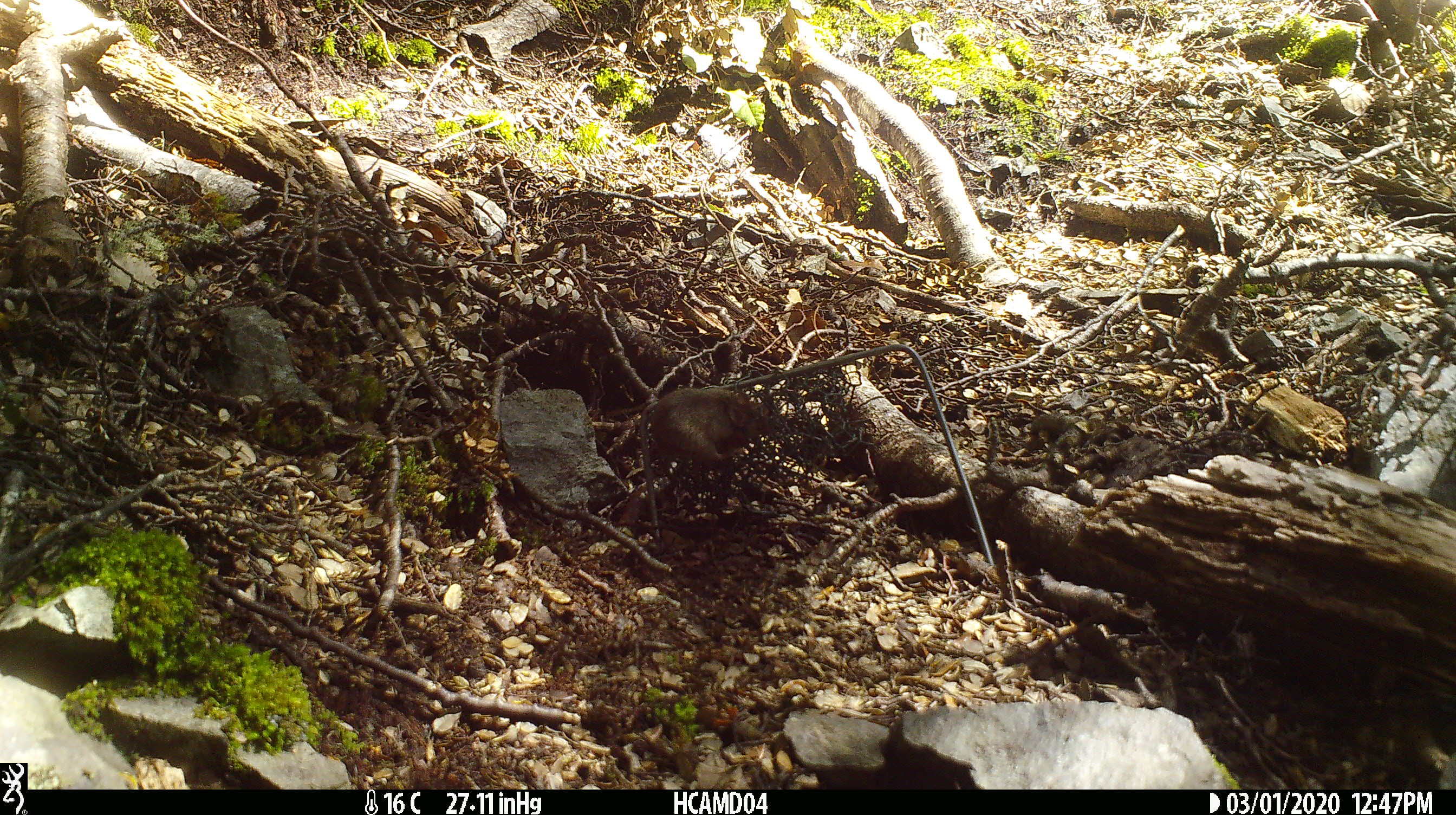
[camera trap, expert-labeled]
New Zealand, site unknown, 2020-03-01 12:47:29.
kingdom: Animalia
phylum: Chordata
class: Mammalia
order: Rodentia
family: Muridae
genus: Mus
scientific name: Mus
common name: mouse